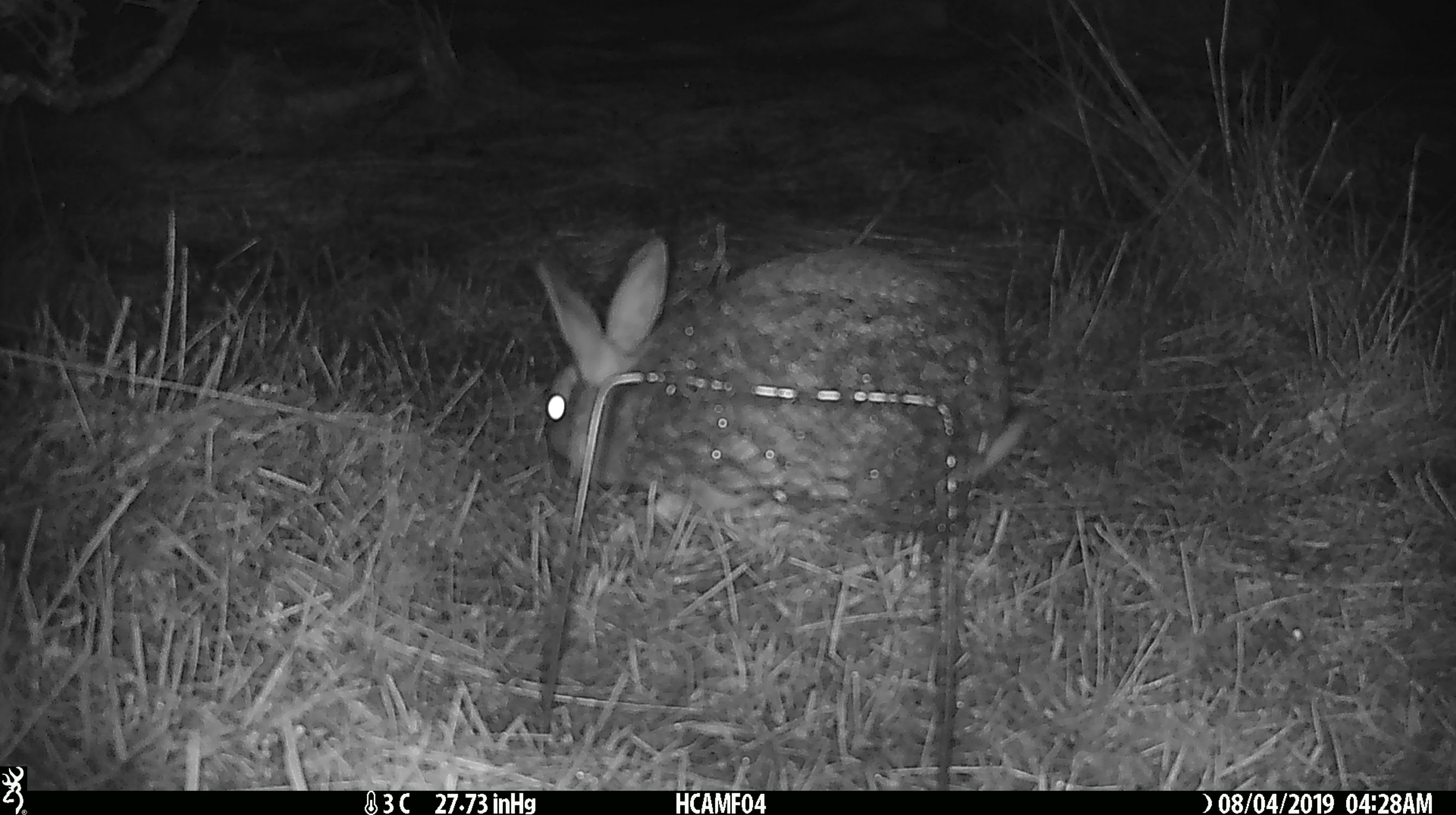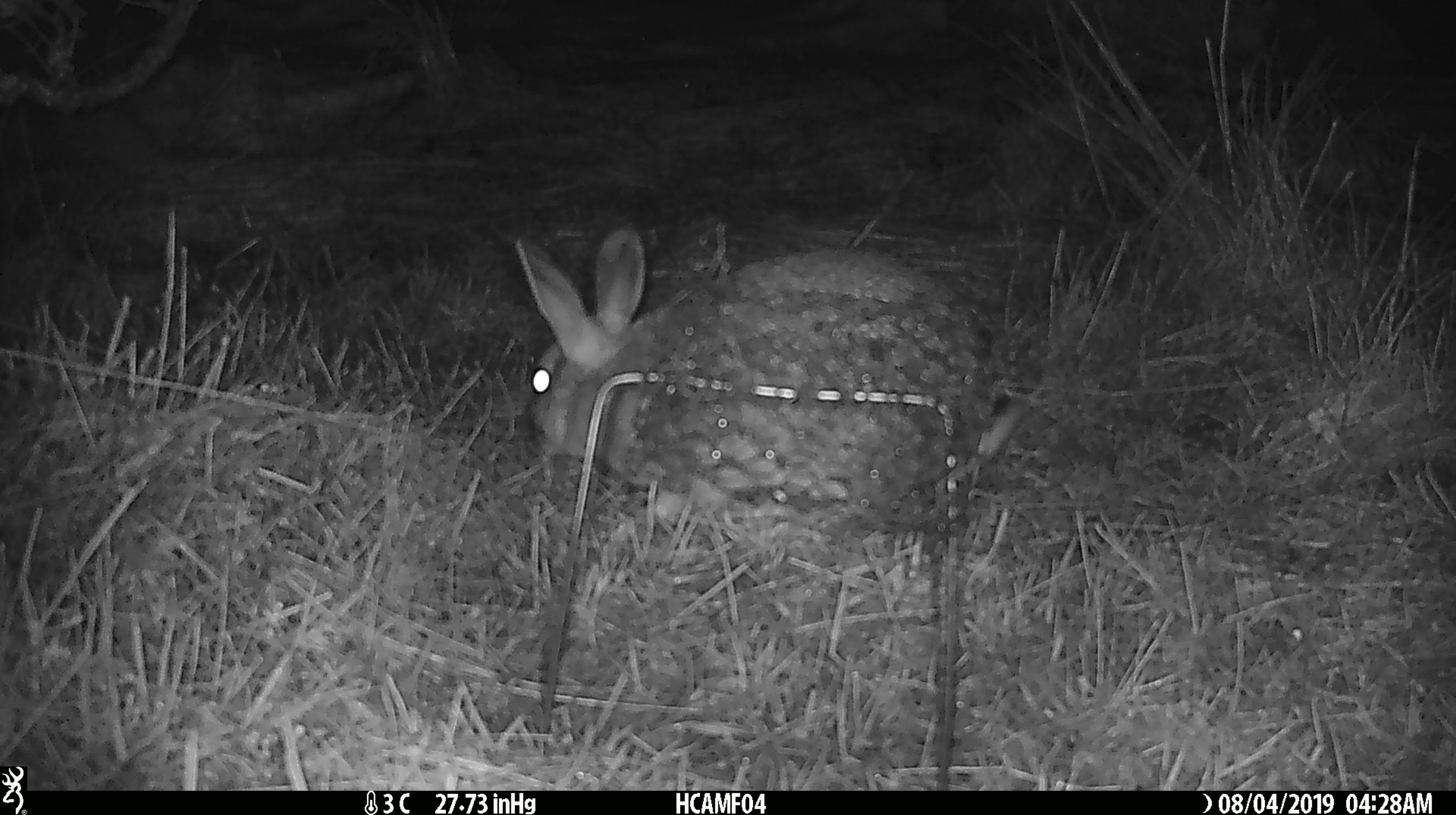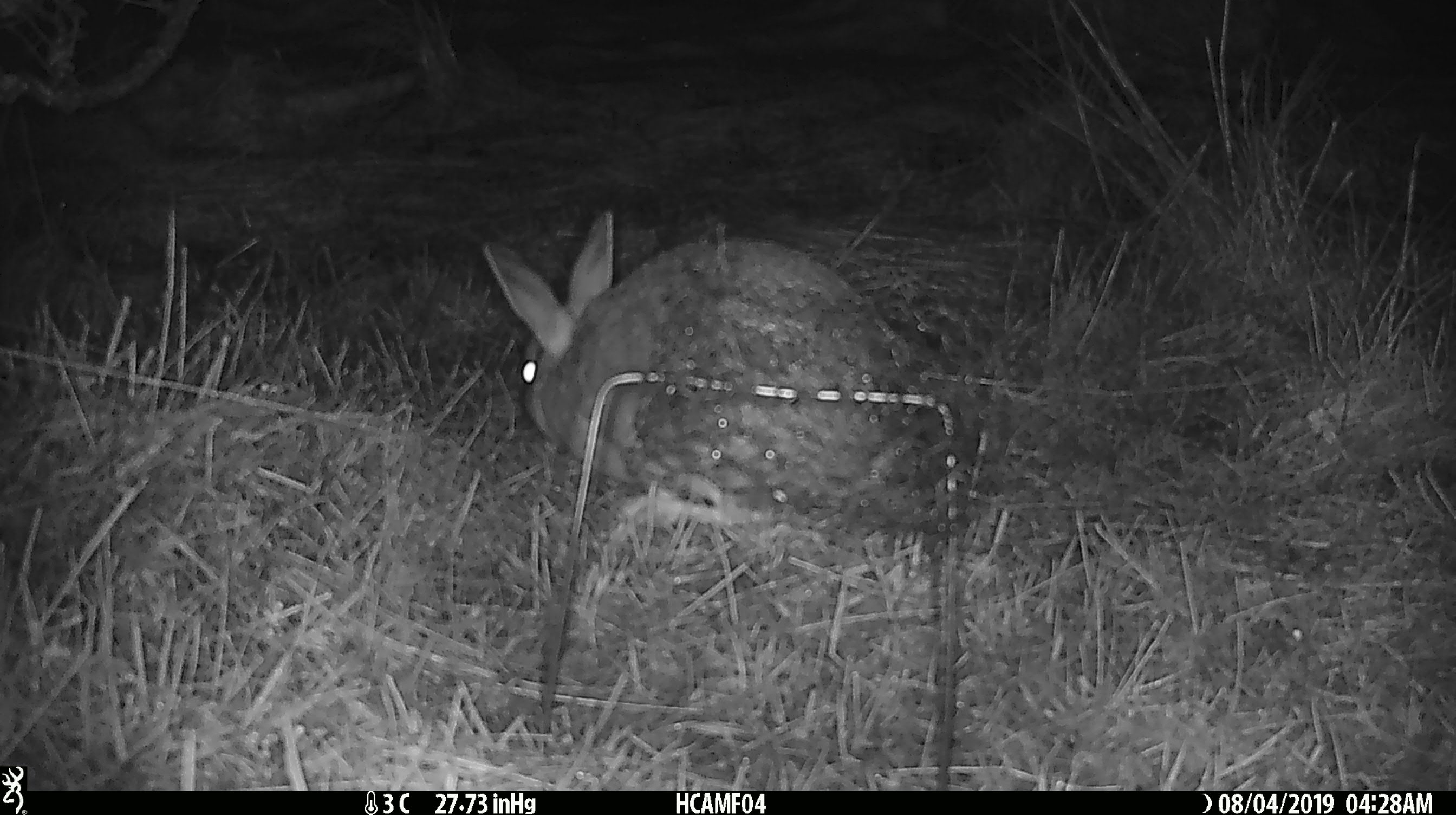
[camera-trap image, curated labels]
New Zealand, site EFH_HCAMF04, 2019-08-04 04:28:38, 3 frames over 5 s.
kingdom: Animalia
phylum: Chordata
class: Mammalia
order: Lagomorpha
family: Leporidae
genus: Lepus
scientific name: Lepus europaeus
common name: brown hare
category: hare